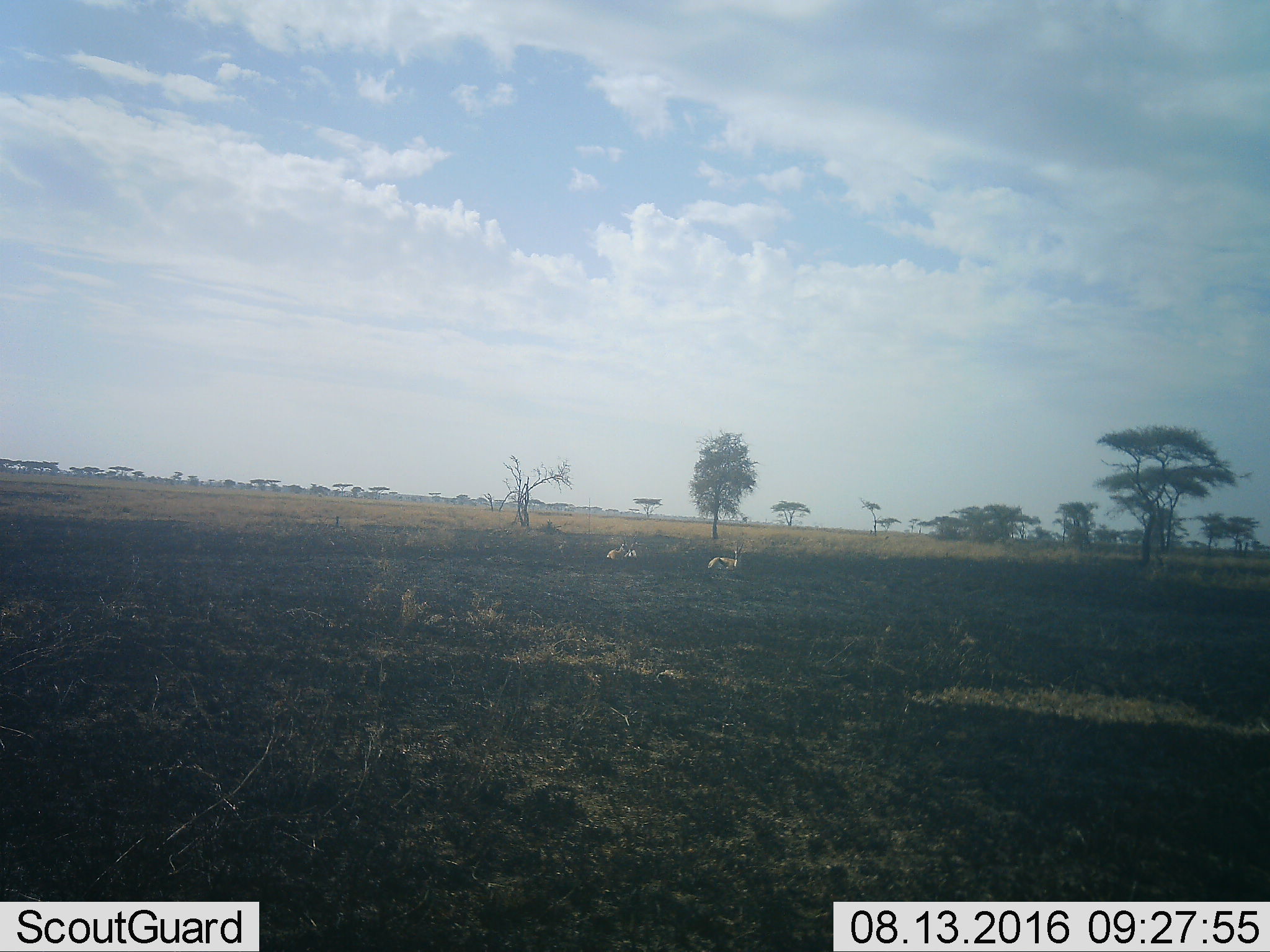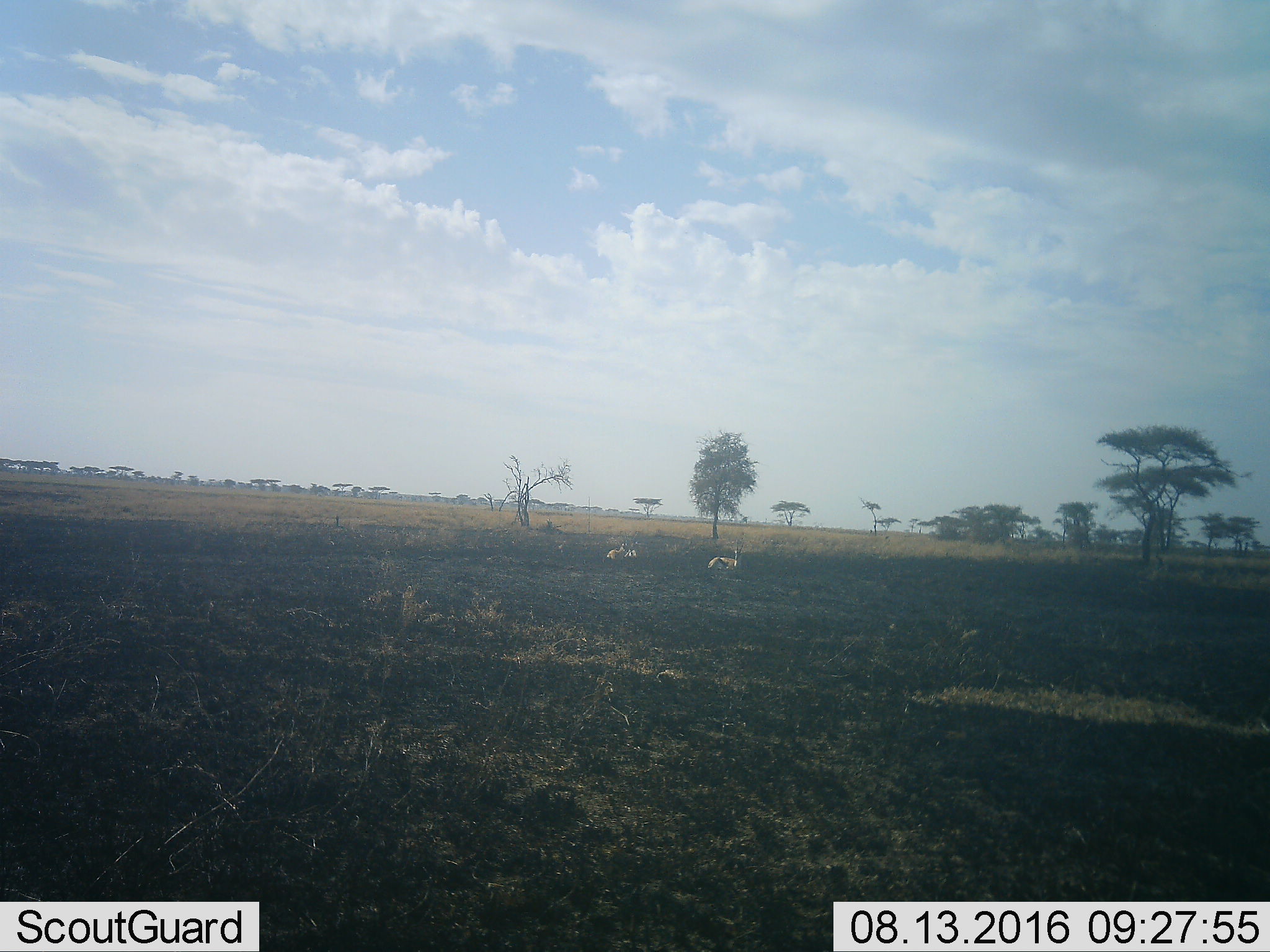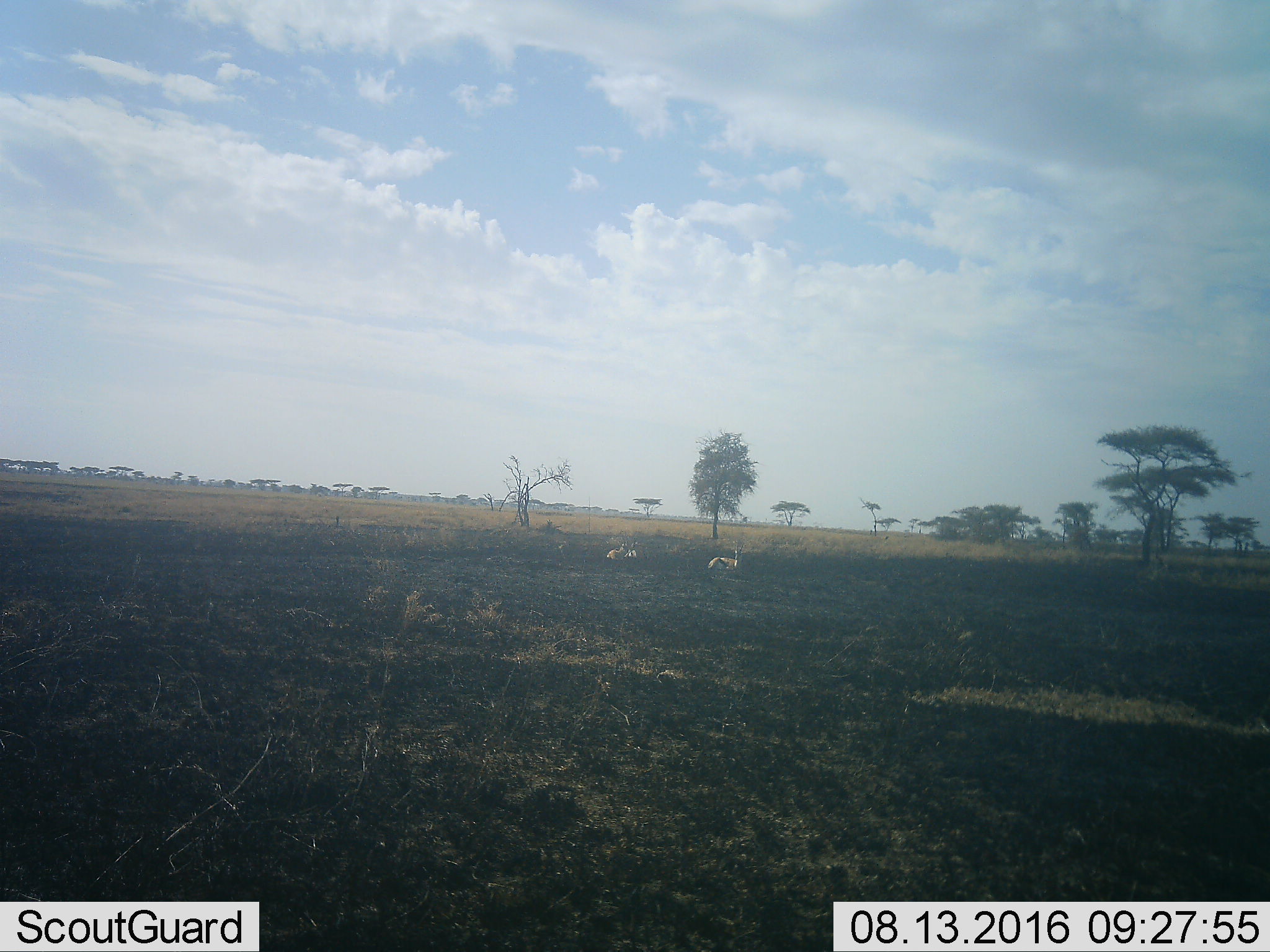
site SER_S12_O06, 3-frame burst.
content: unidentified animal